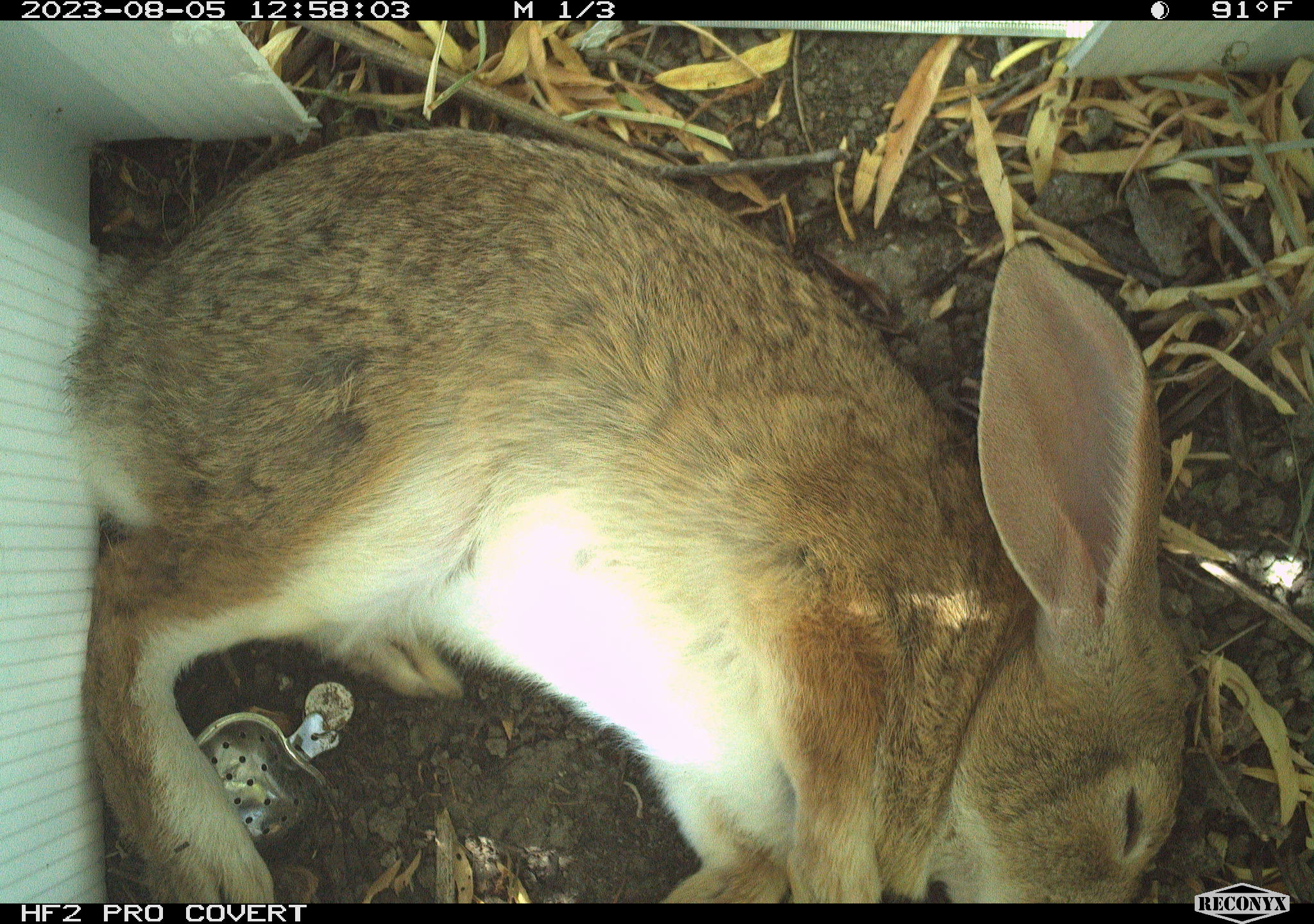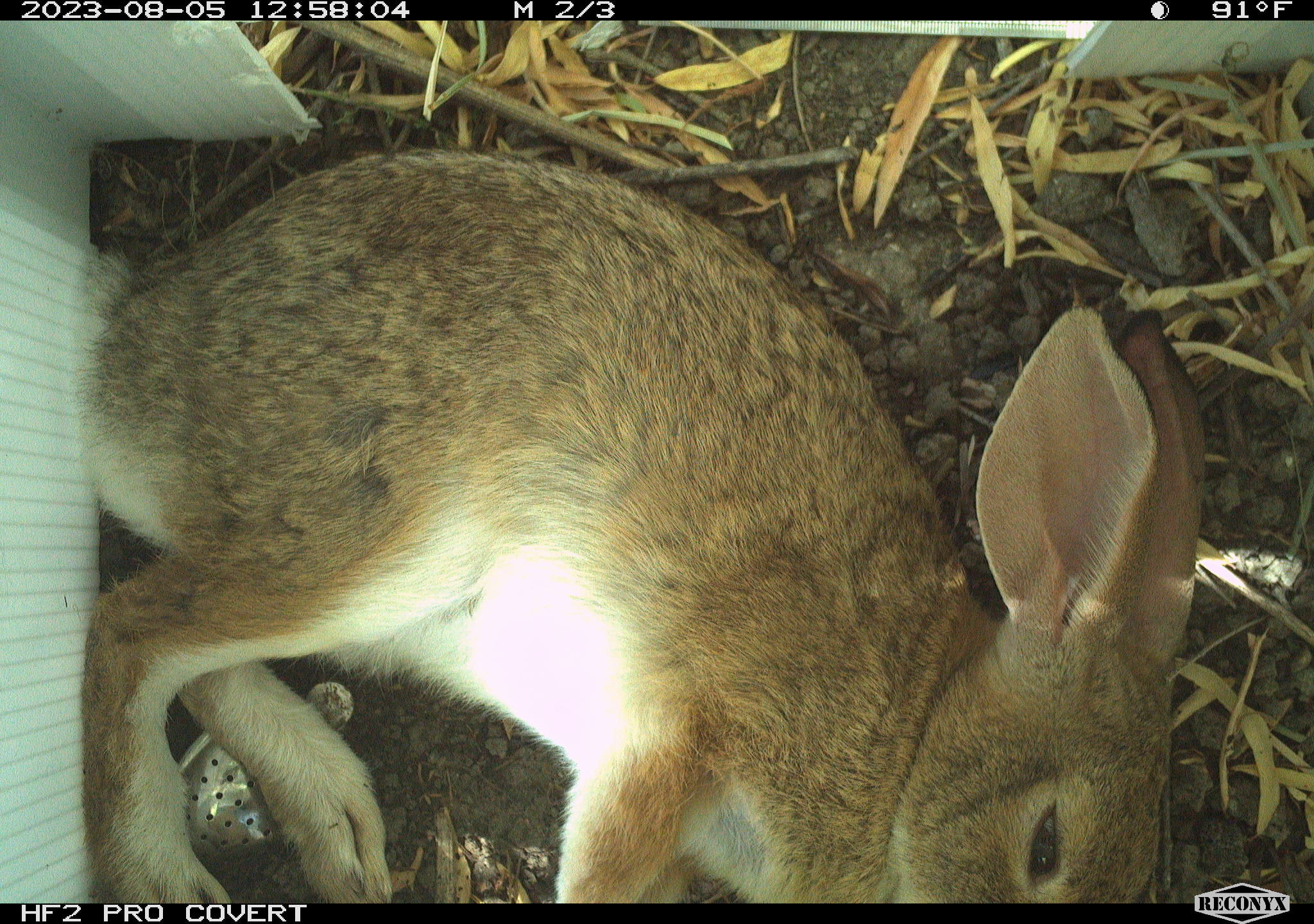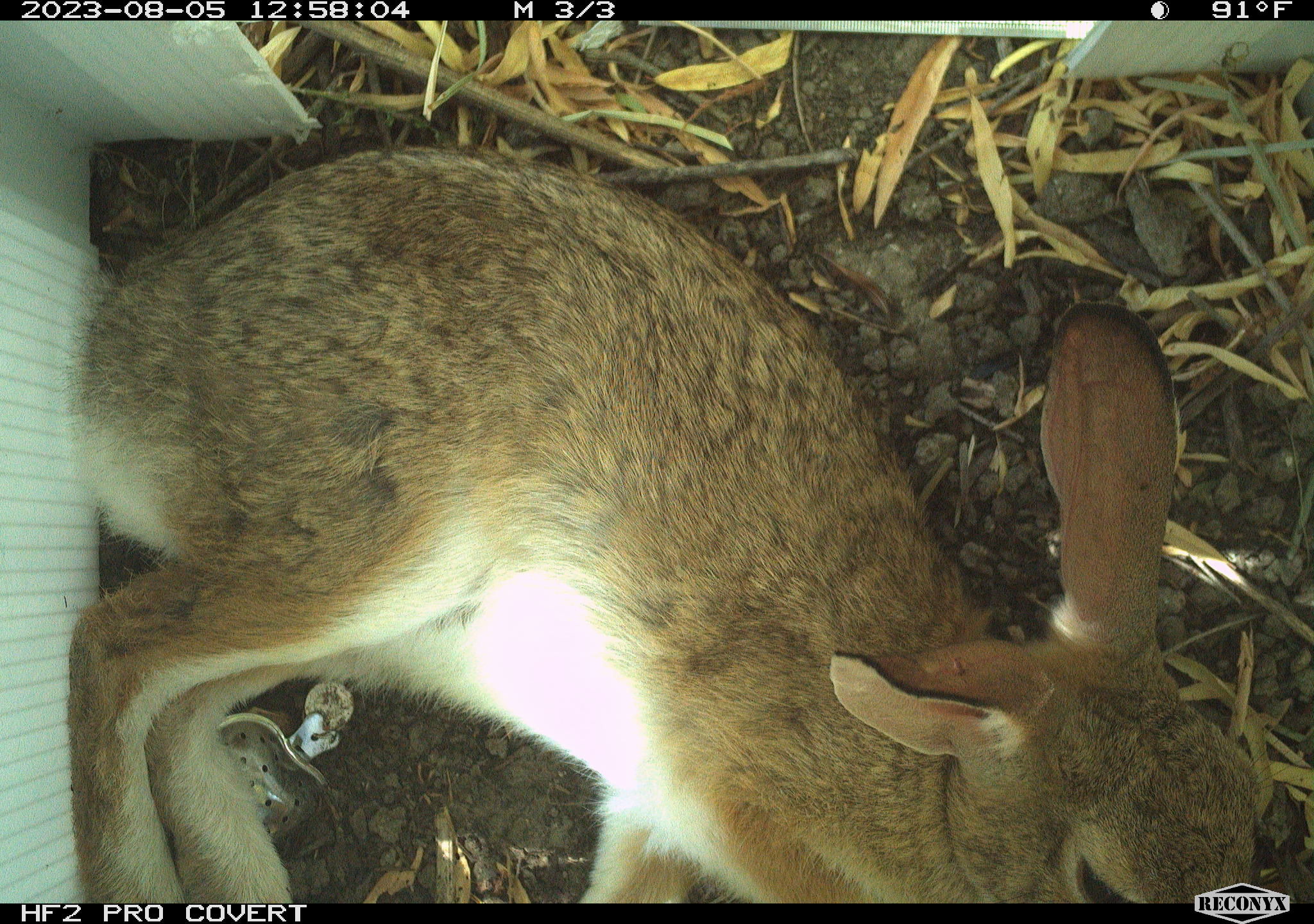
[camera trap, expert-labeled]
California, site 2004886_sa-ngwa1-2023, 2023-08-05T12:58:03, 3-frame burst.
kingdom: Animalia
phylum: Chordata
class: Mammalia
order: Lagomorpha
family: Leporidae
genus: Sylvilagus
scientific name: Sylvilagus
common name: cottontail rabbits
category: sylvilagus species